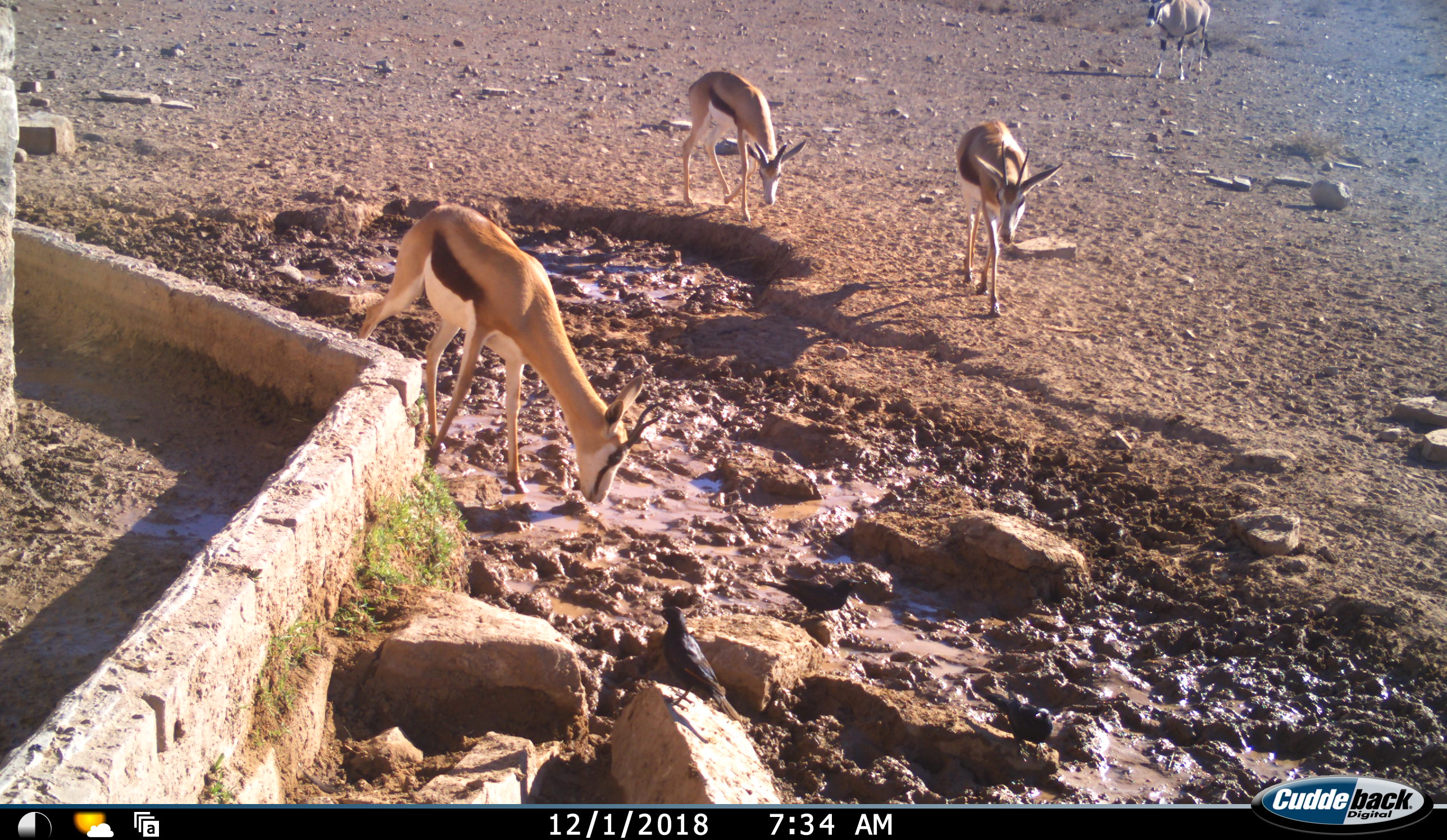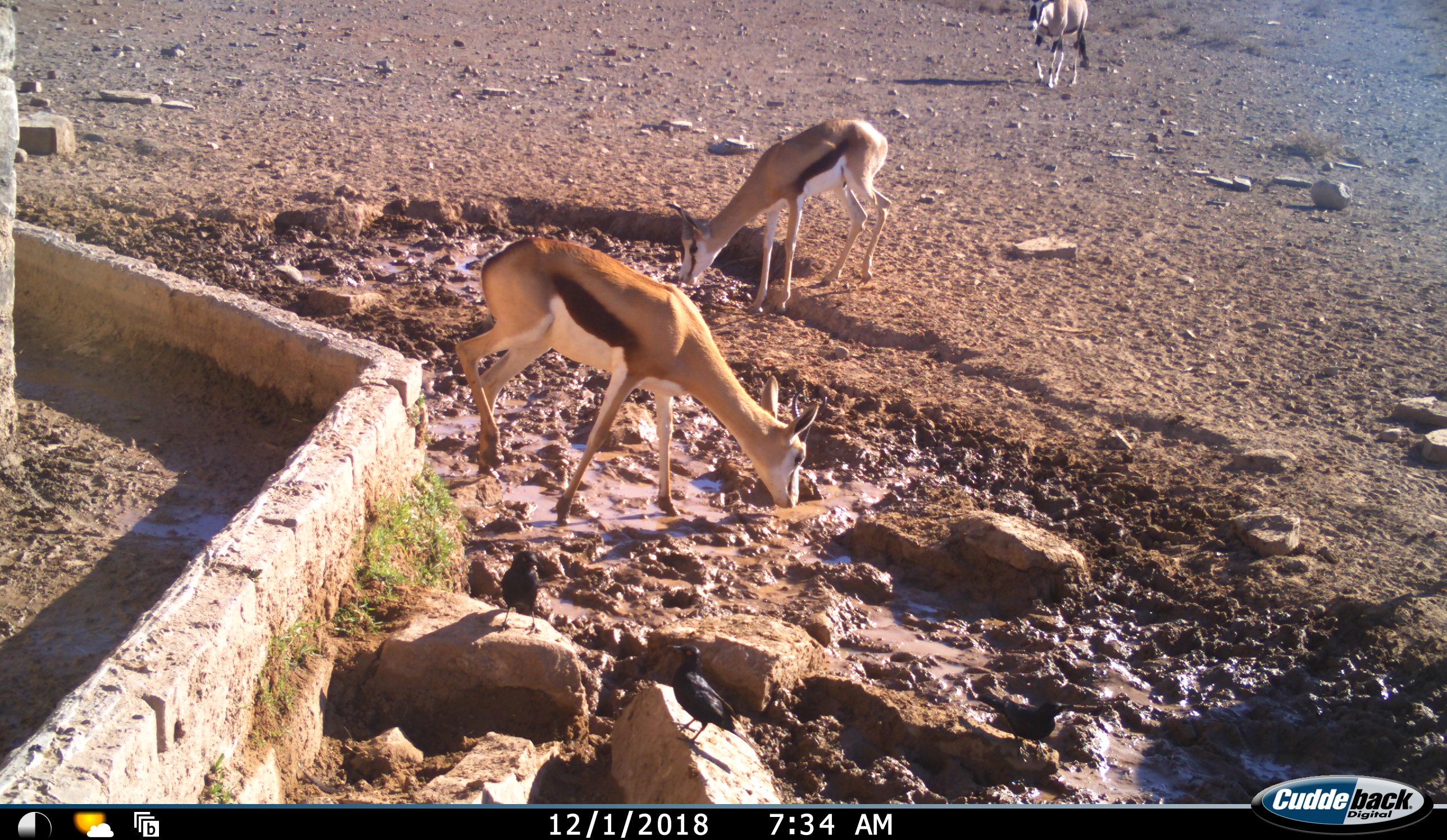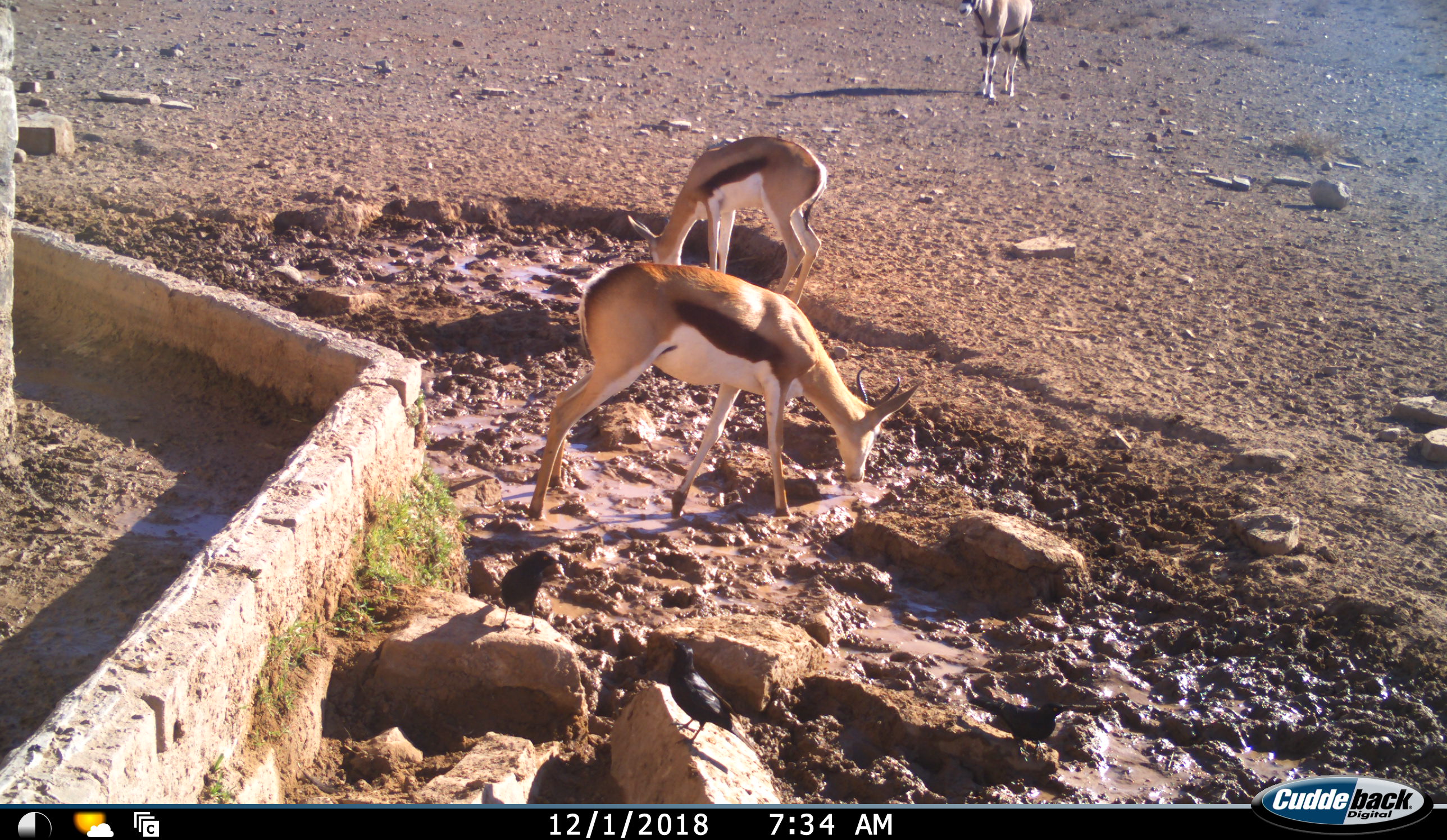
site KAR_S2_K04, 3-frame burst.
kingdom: Animalia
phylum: Chordata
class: Mammalia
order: Artiodactyla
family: Bovidae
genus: Oryx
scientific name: Oryx gazella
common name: gemsbok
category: oryx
Oryx (gemsbok) (Oryx gazella), count 1. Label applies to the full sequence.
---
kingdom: Animalia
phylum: Chordata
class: Mammalia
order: Artiodactyla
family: Bovidae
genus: Antidorcas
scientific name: Antidorcas marsupialis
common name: springbok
Springbok (Antidorcas marsupialis), count 3. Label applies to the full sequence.